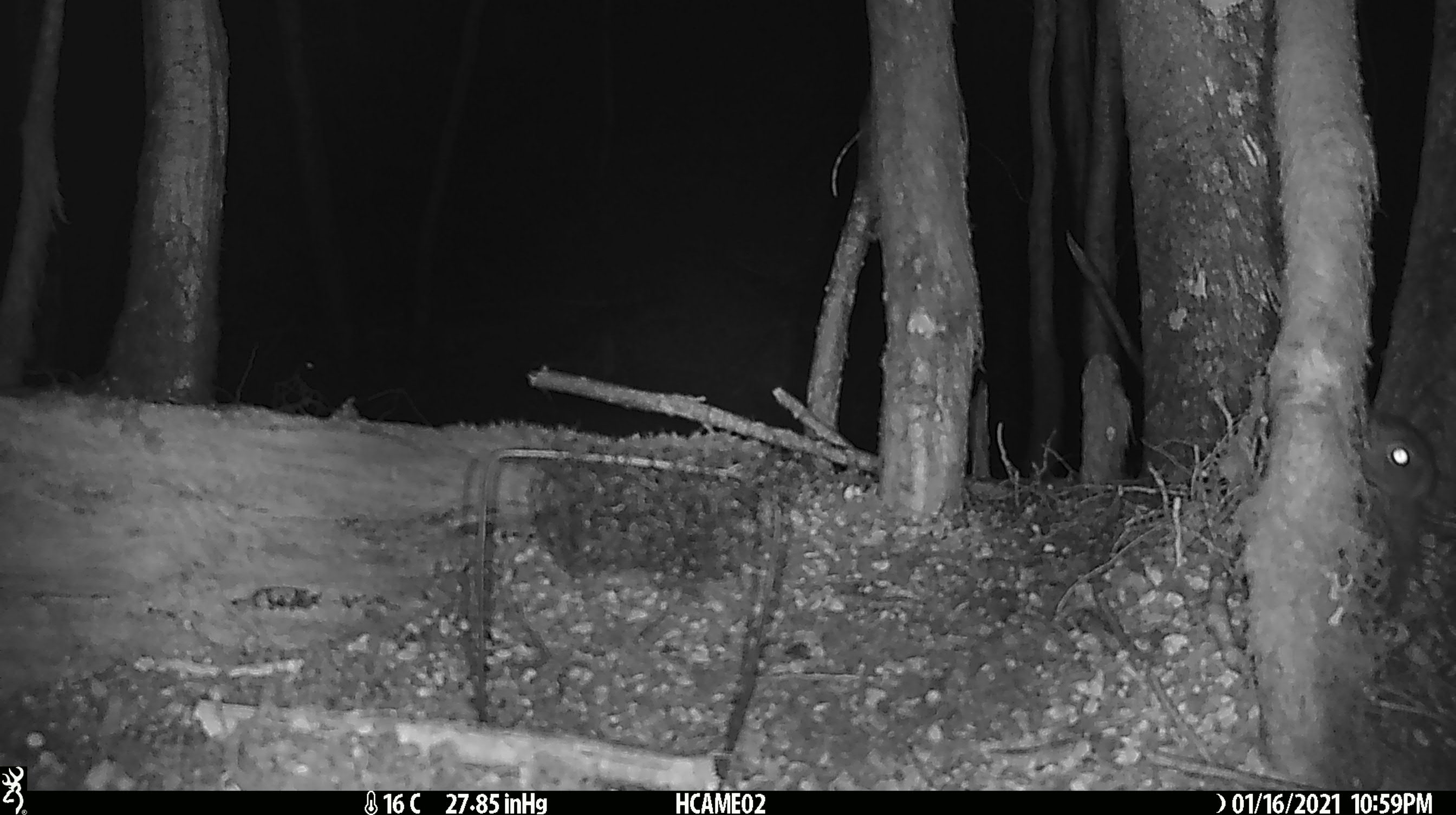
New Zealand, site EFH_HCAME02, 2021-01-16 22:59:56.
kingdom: Animalia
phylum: Chordata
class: Mammalia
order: Lagomorpha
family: Leporidae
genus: Oryctolagus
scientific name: Oryctolagus cuniculus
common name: european rabbit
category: rabbit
Rabbit (european rabbit) (Oryctolagus cuniculus).